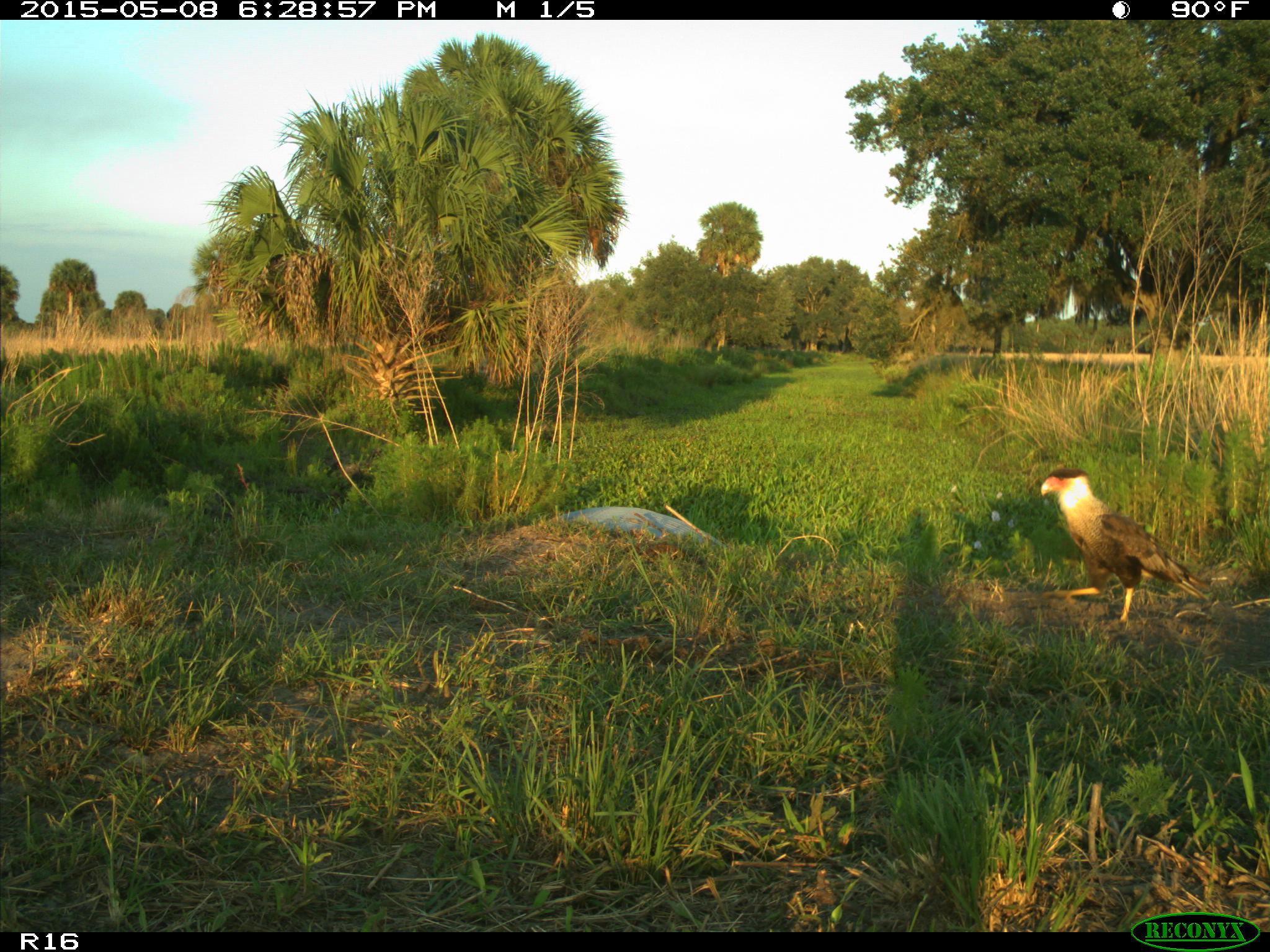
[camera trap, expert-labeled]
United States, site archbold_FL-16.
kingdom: Animalia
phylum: Chordata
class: Mammalia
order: Artiodactyla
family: Bovidae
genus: Bos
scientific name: Bos taurus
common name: domestic cow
Bos taurus (domestic cow).